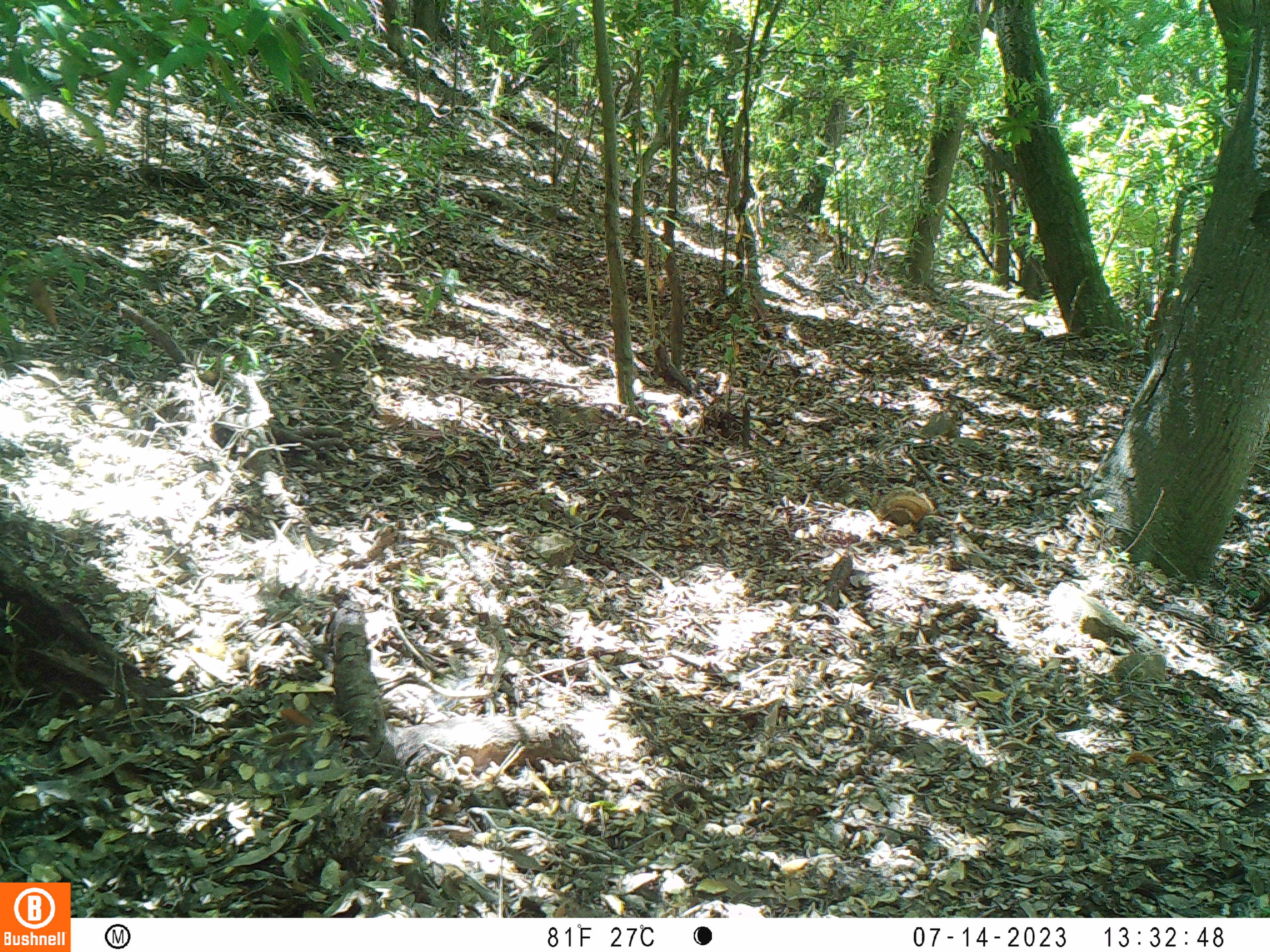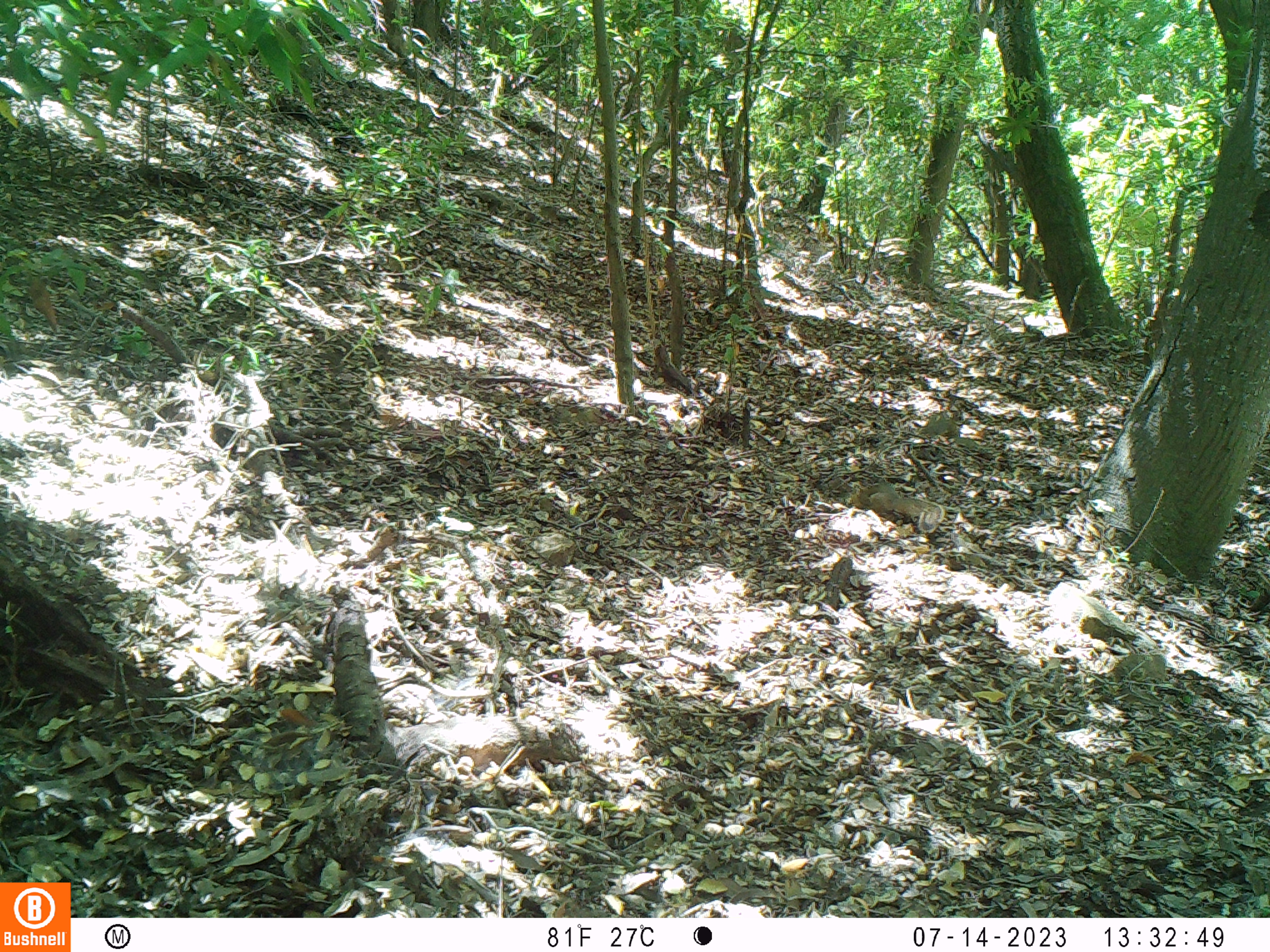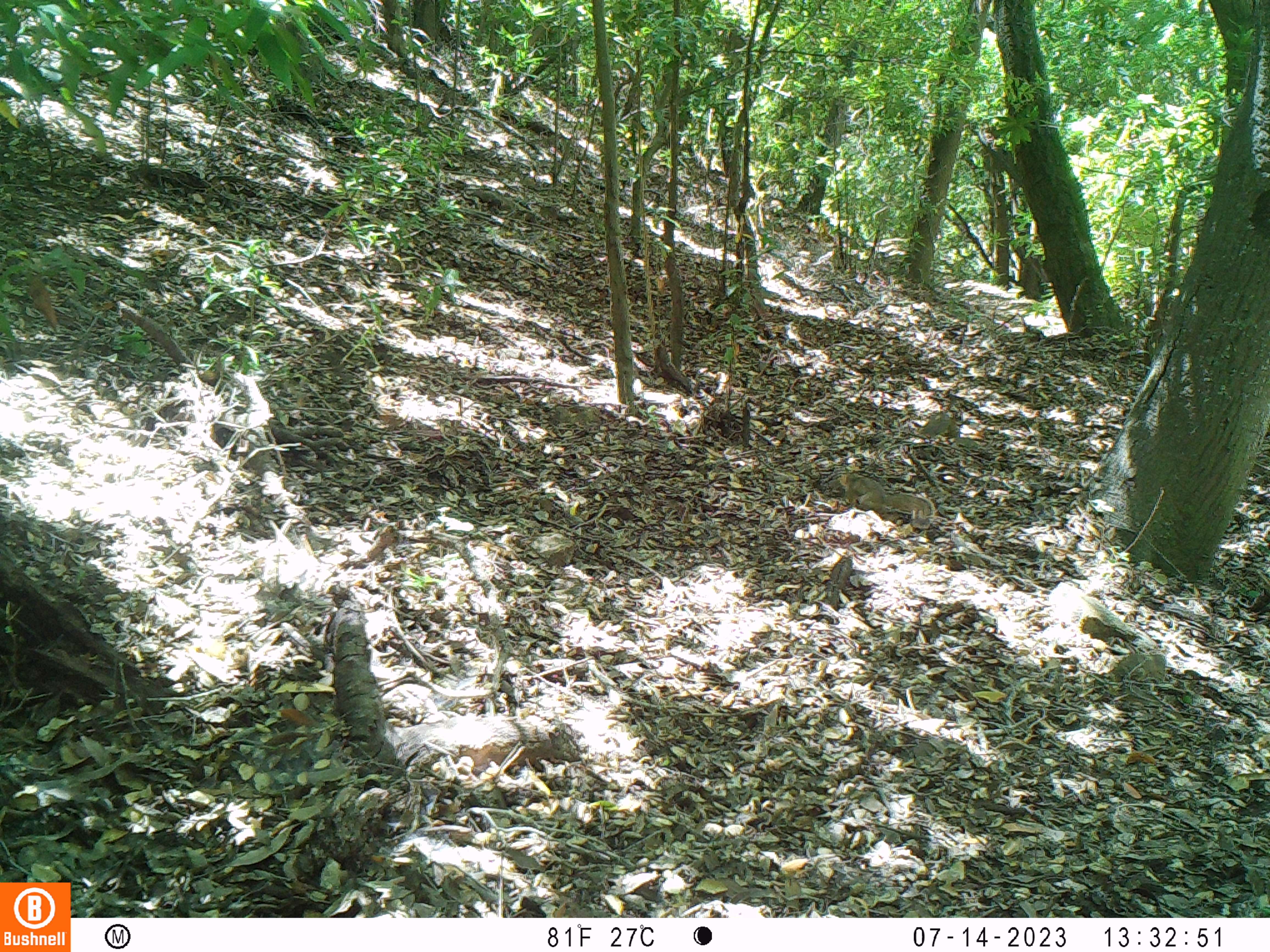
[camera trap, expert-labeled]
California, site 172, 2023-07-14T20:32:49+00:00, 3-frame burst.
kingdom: Animalia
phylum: Chordata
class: Mammalia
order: Rodentia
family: Sciuridae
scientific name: Sciuridae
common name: squirrel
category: unknown squirrel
Unknown squirrel (squirrel) (Sciuridae).